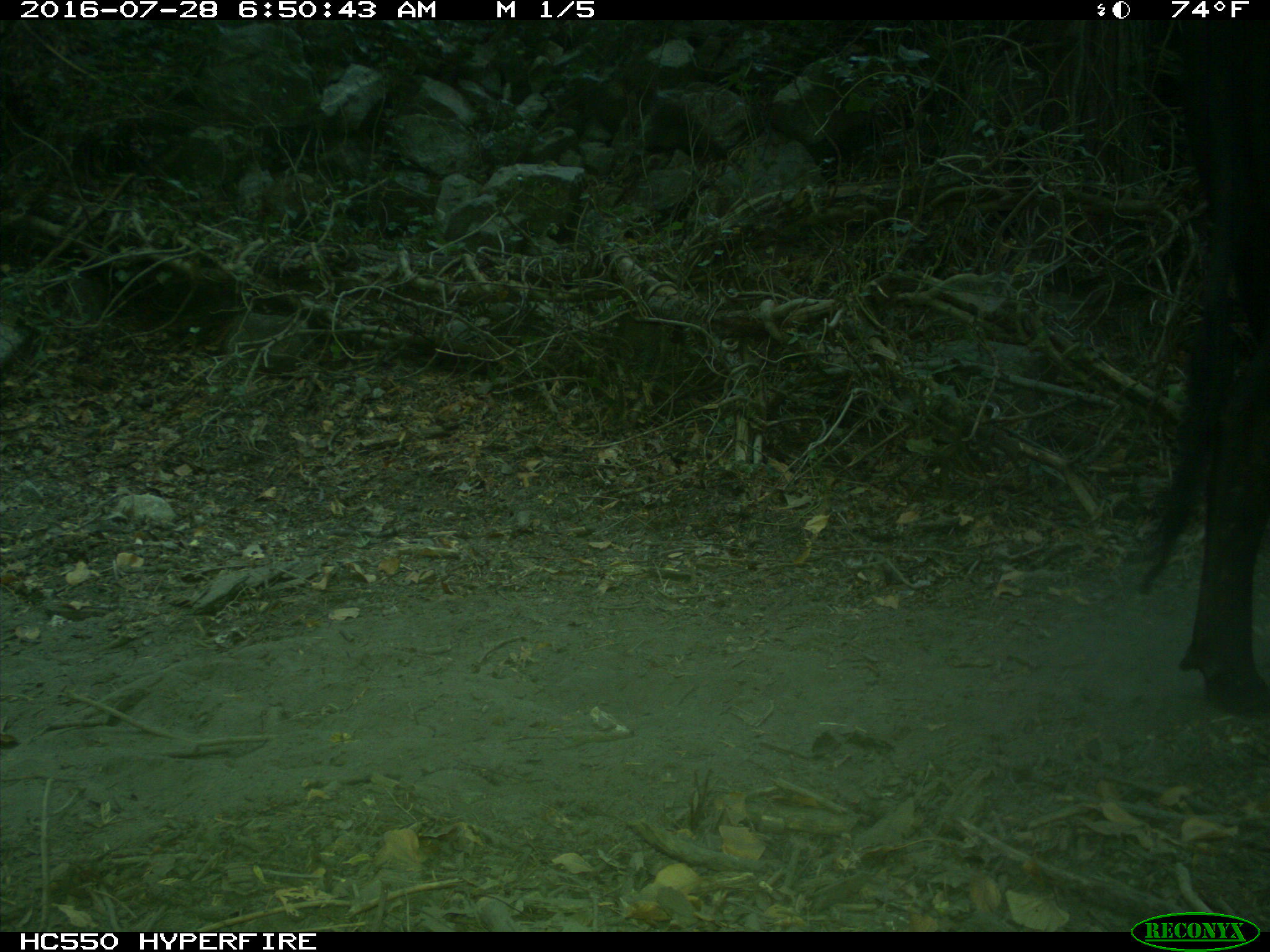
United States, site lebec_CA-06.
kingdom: Animalia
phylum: Chordata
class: Mammalia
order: Artiodactyla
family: Bovidae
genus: Bos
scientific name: Bos taurus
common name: domestic cow